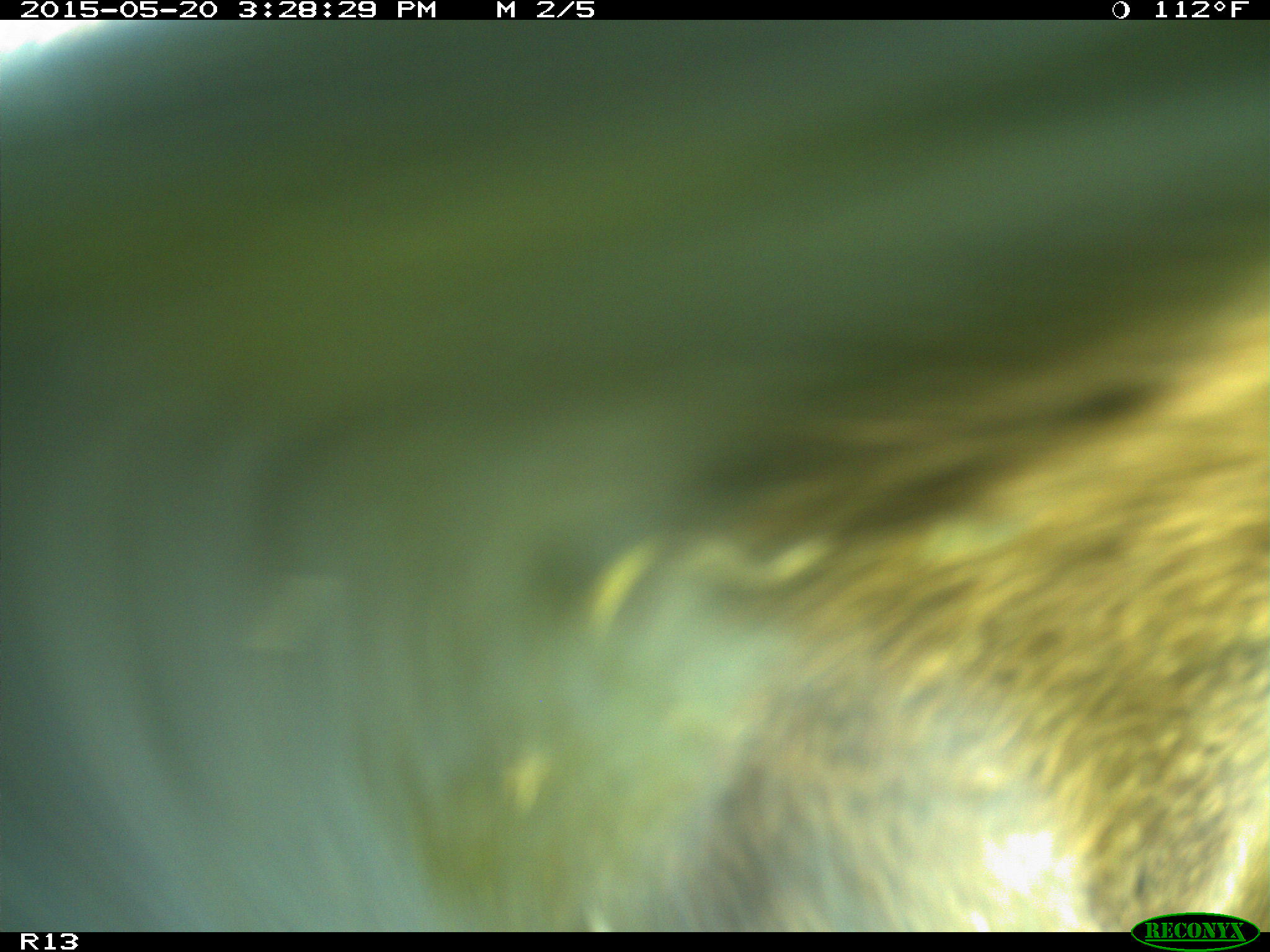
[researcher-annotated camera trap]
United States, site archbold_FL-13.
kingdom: Animalia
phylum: Chordata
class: Mammalia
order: Artiodactyla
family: Bovidae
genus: Bos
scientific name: Bos taurus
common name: domestic cow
Bos taurus (domestic cow).